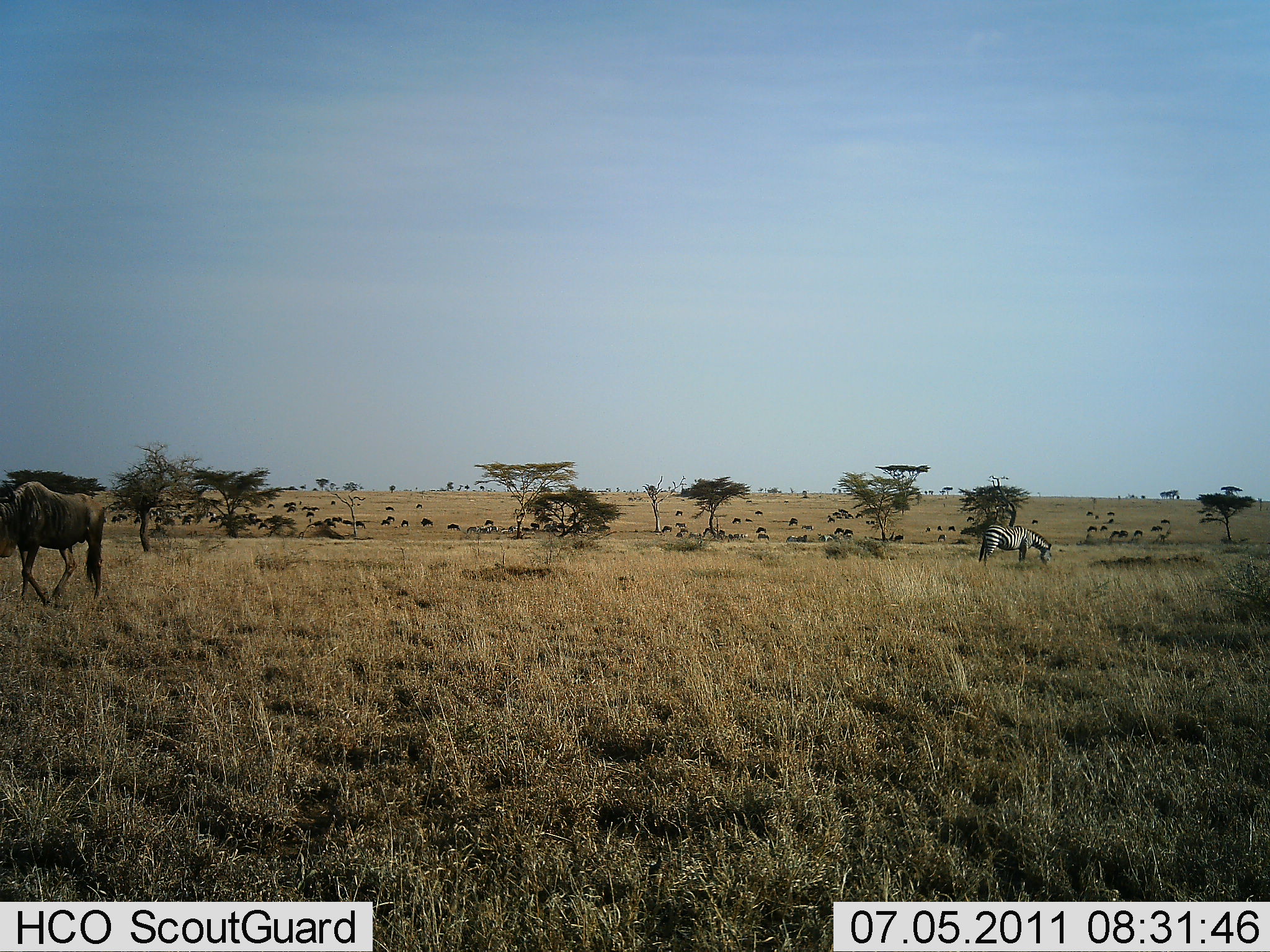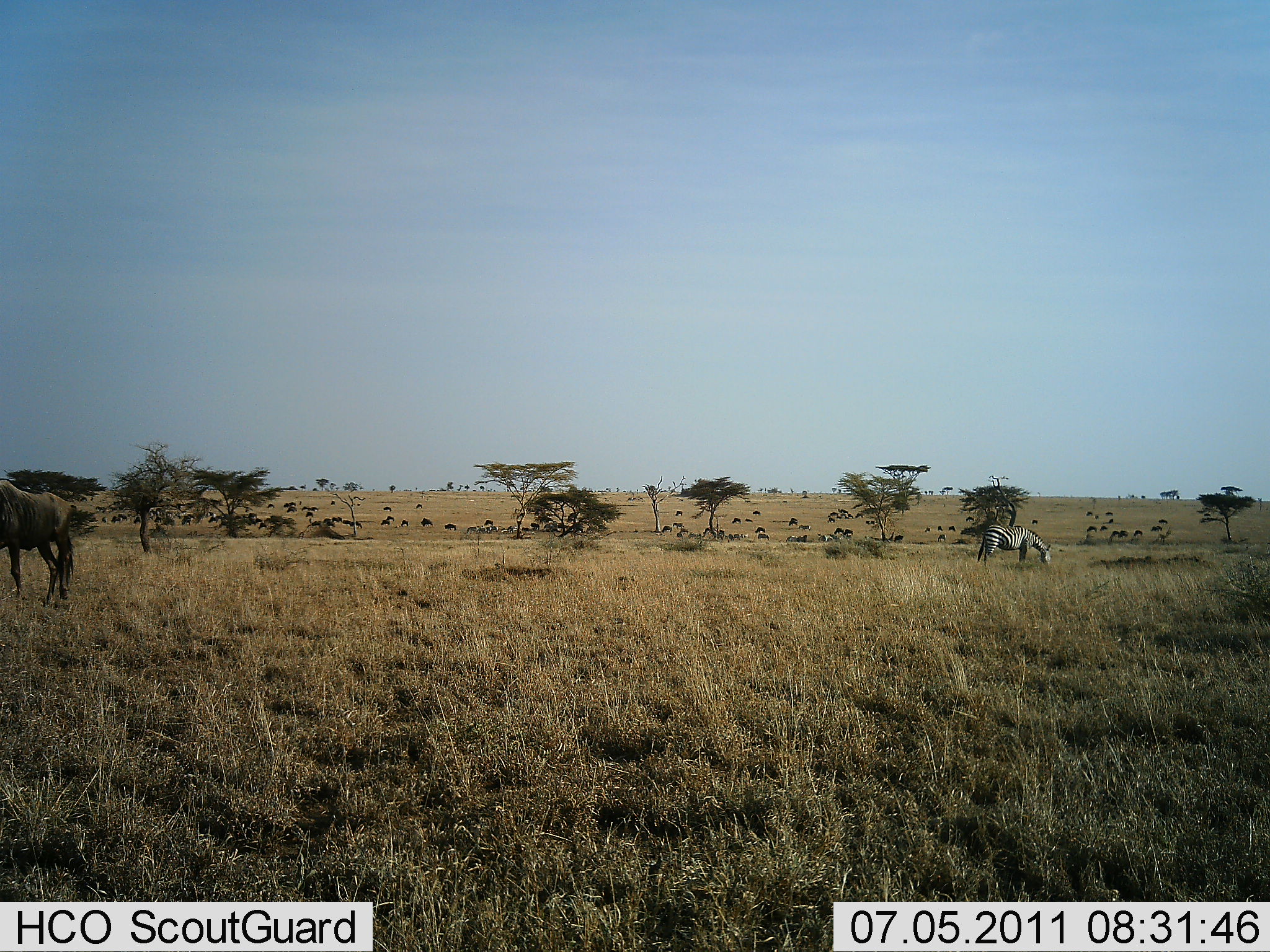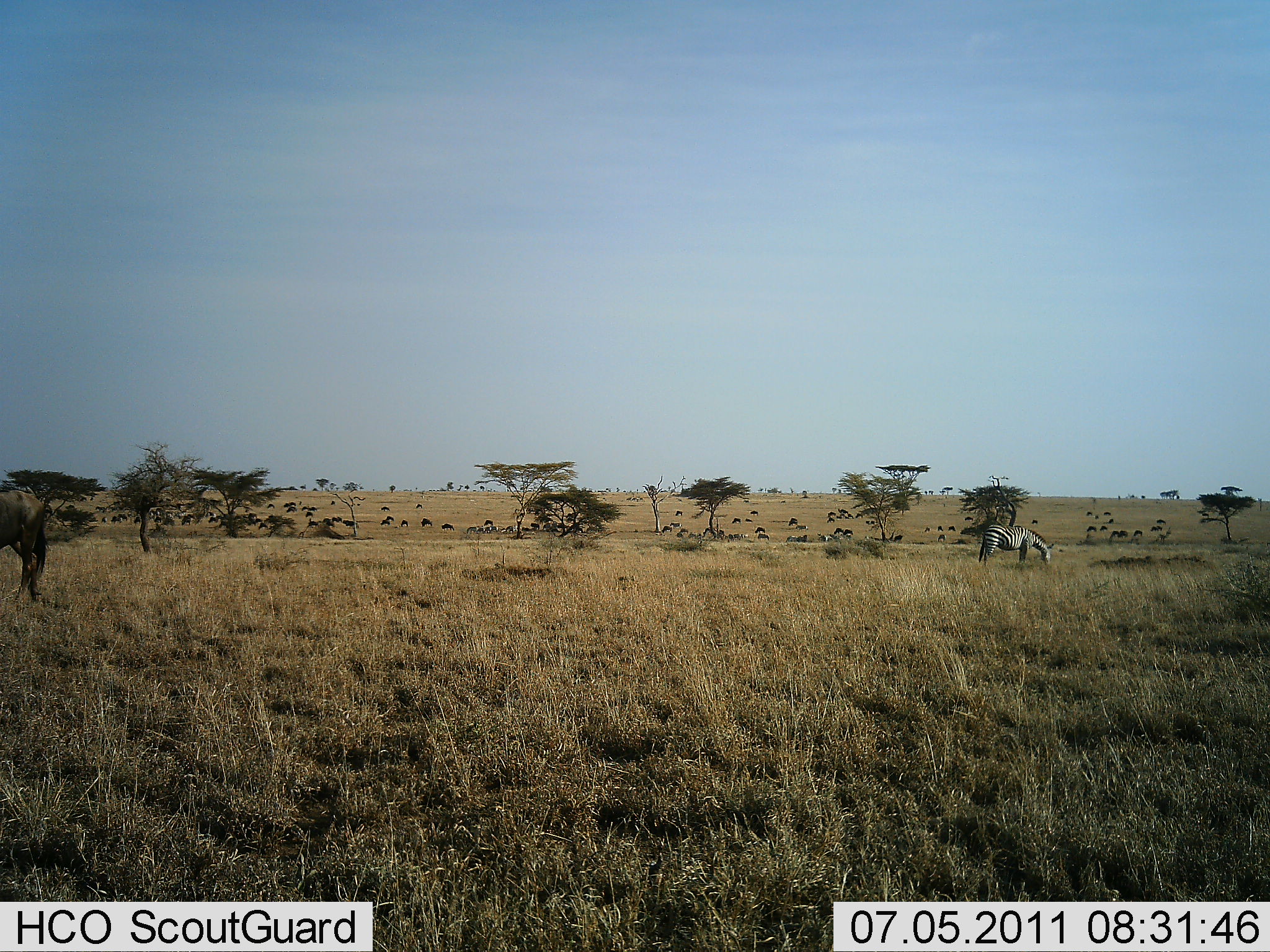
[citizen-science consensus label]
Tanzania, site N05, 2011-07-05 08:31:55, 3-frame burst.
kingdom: Animalia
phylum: Chordata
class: Mammalia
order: Artiodactyla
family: Bovidae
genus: Connochaetes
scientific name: Connochaetes taurinus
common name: blue wildebeest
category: wildebeest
Wildebeest (blue wildebeest) (Connochaetes taurinus), count 11-50. Behavior (volunteer vote fractions): standing 36%, resting 0%, moving 55%, interacting 9%. Young present (vote fraction): 0%. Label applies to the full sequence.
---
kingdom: Animalia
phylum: Chordata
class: Mammalia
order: Perissodactyla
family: Equidae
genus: Equus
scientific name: Equus quagga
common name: plains zebra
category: zebra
Zebra (plains zebra) (Equus quagga), count 1. Behavior (volunteer vote fractions): standing 8%, resting 0%, moving 8%, interacting 0%. Young present (vote fraction): 0%. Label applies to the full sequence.